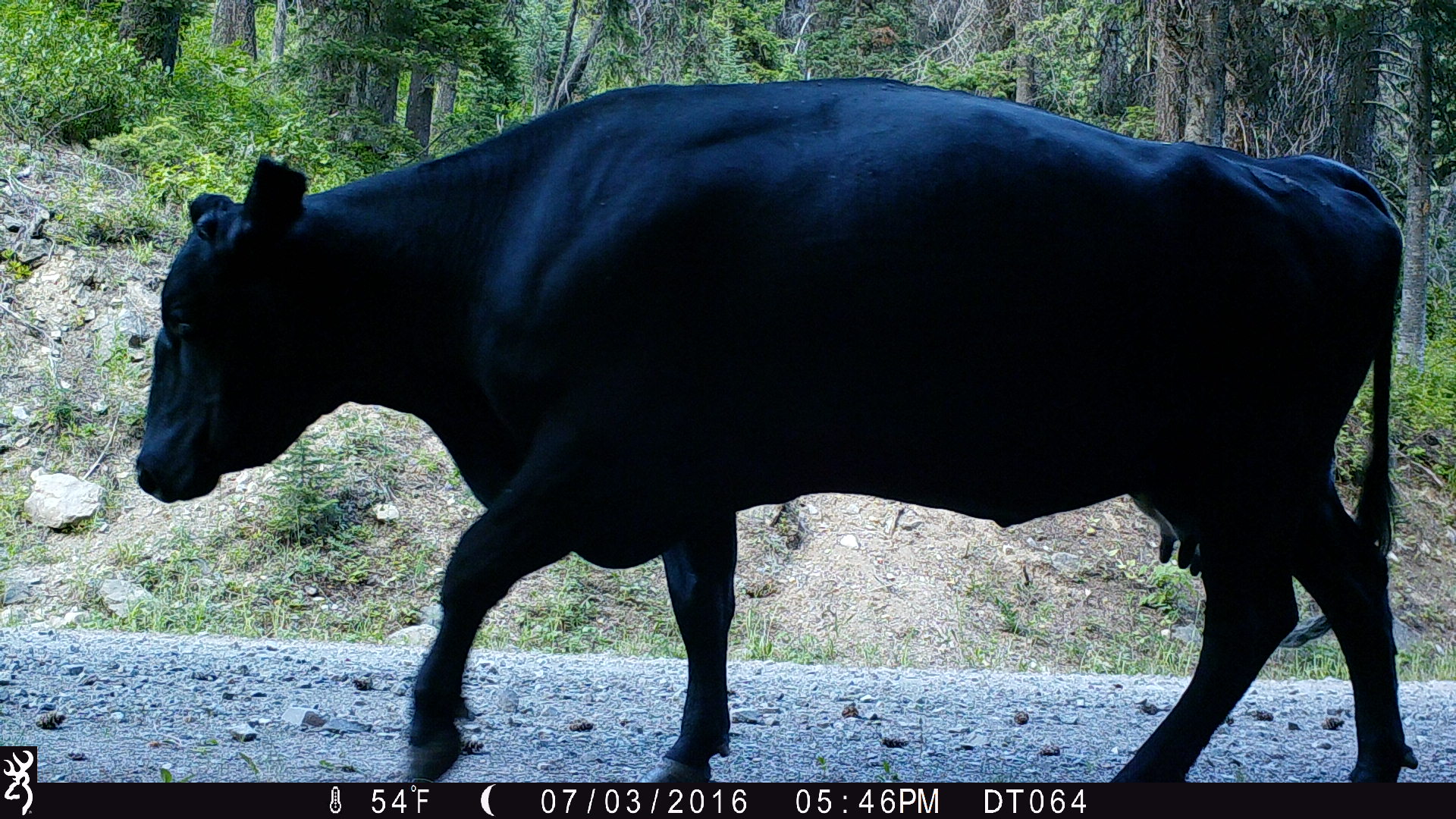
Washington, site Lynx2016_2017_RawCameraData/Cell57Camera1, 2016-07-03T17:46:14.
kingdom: Animalia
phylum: Chordata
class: Mammalia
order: Artiodactyla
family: Bovidae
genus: Bos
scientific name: Bos taurus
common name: domestic cattle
Domestic cattle (Bos taurus). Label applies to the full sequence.